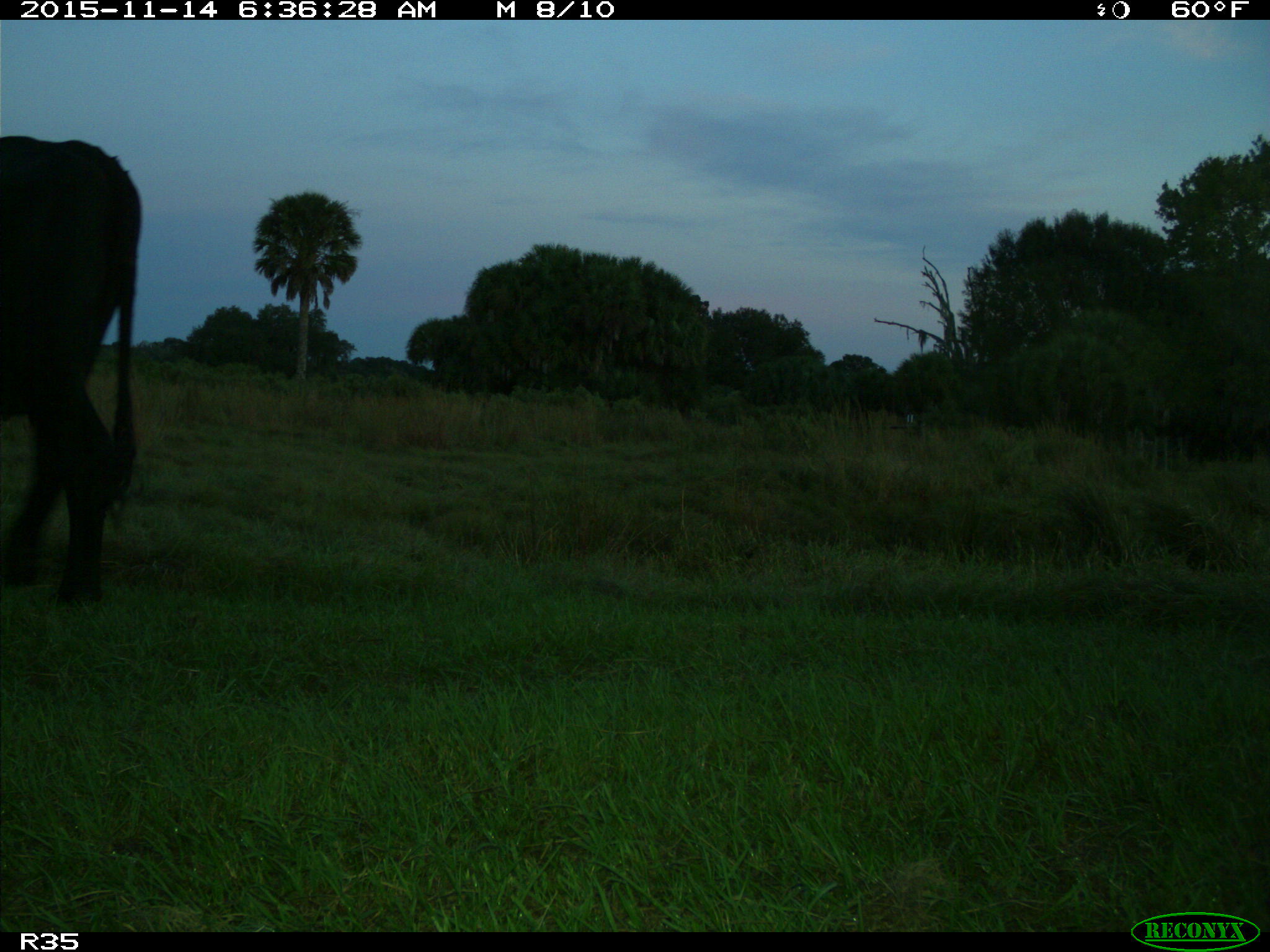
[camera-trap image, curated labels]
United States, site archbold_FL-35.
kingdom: Animalia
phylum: Chordata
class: Mammalia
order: Artiodactyla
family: Bovidae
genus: Bos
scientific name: Bos taurus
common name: domestic cow